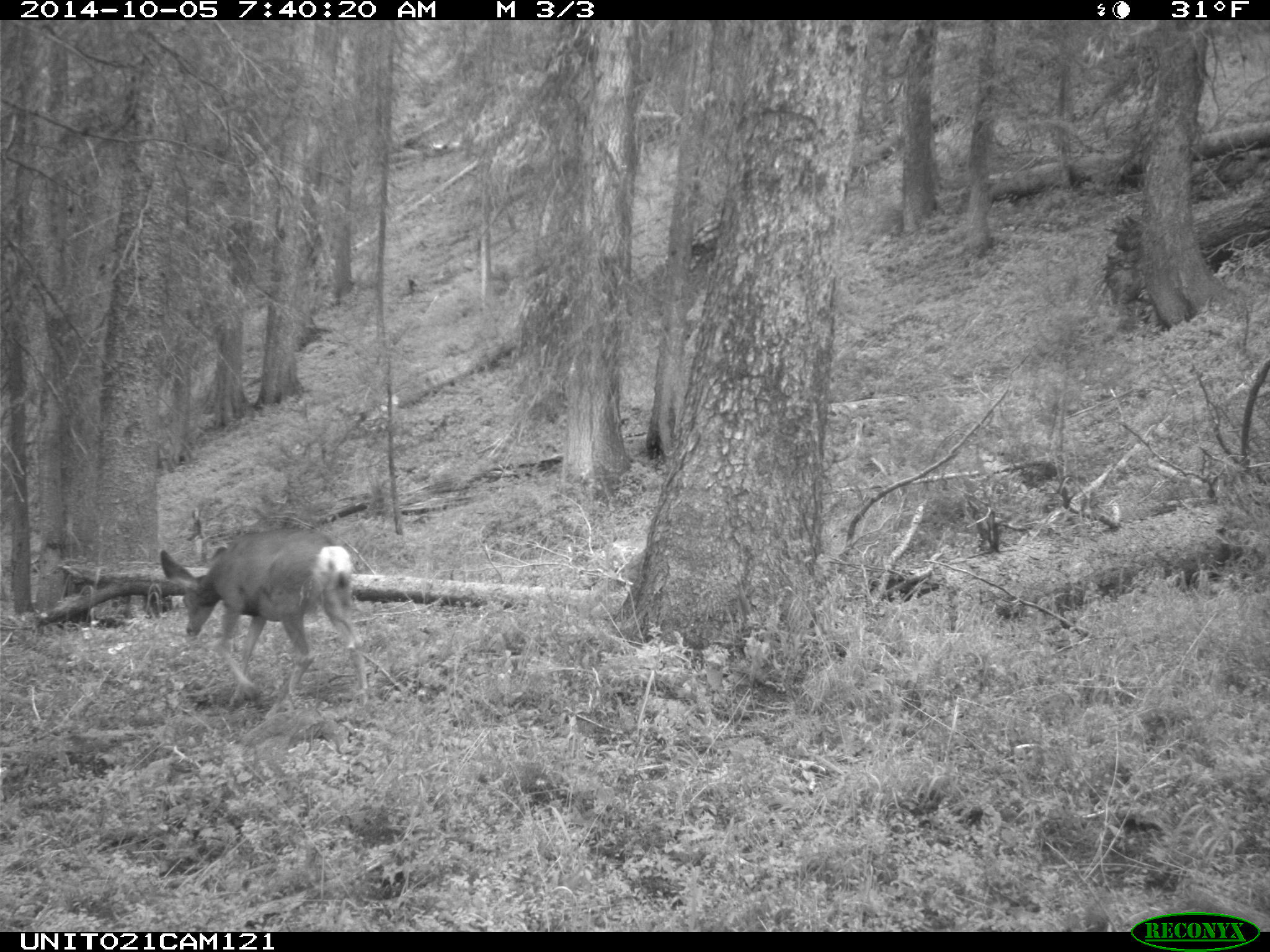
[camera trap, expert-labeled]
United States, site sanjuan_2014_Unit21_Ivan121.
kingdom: Animalia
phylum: Chordata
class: Mammalia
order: Artiodactyla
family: Cervidae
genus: Odocoileus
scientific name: Odocoileus hemionus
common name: mule deer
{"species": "Odocoileus hemionus (mule deer)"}